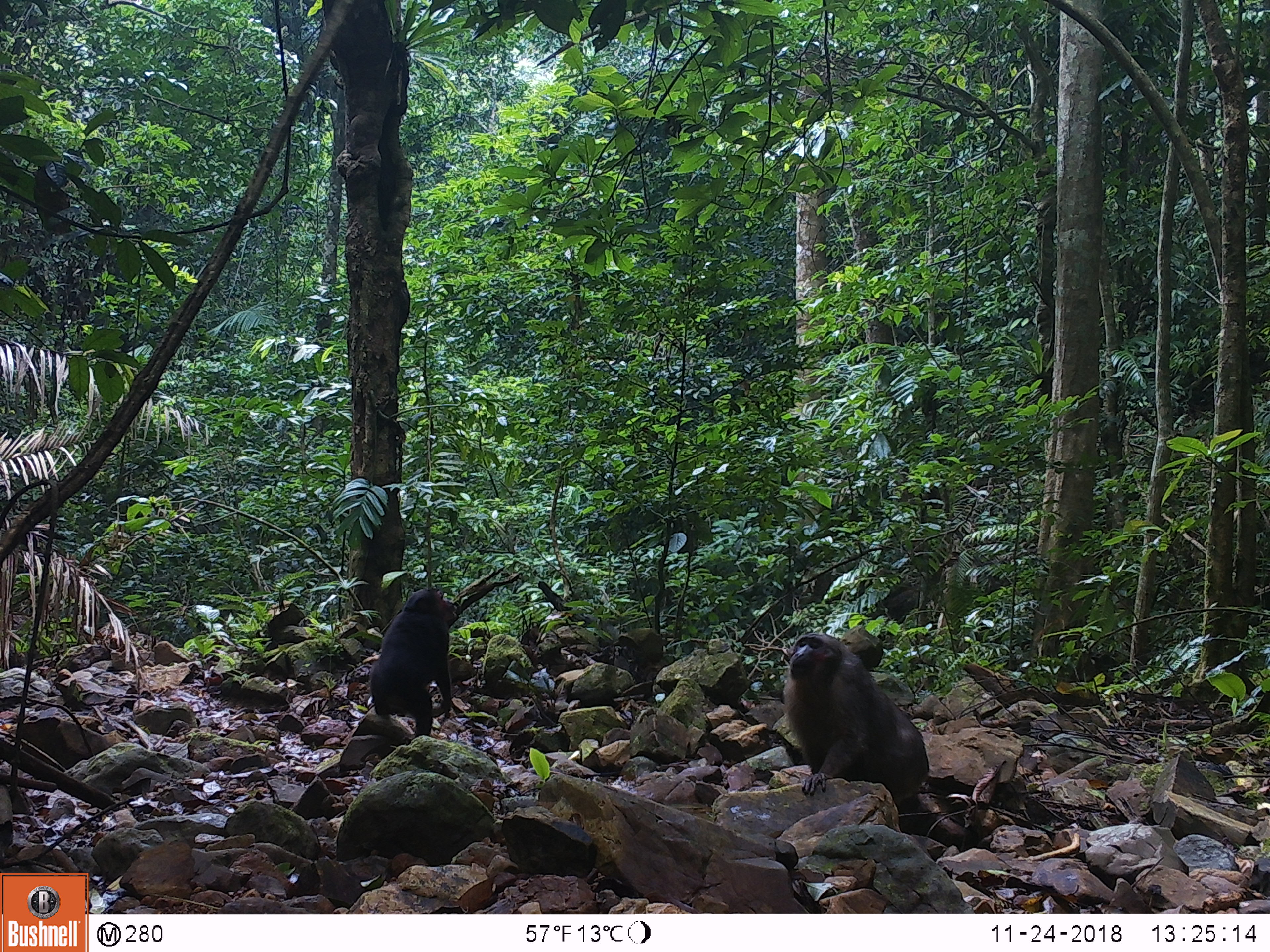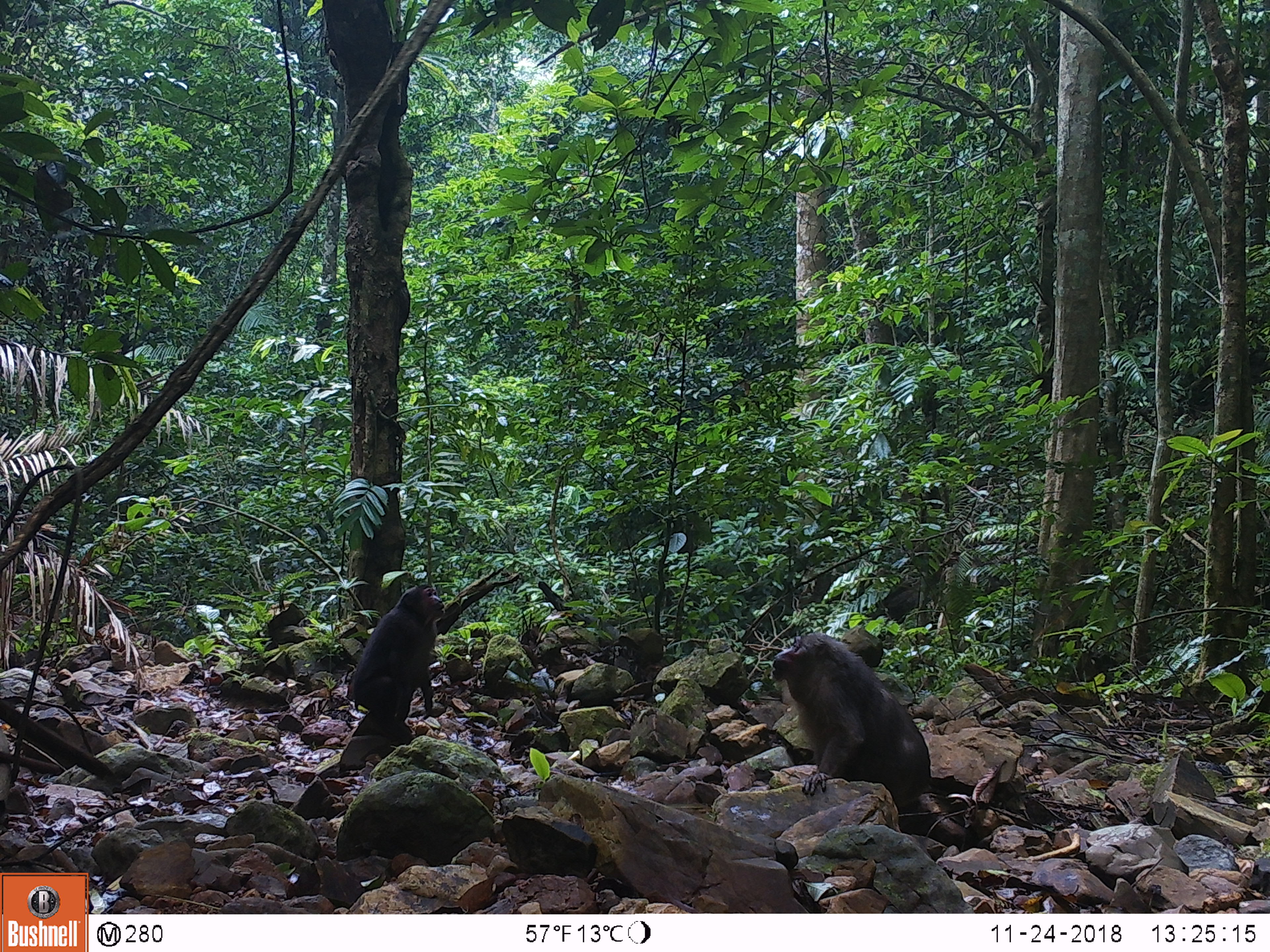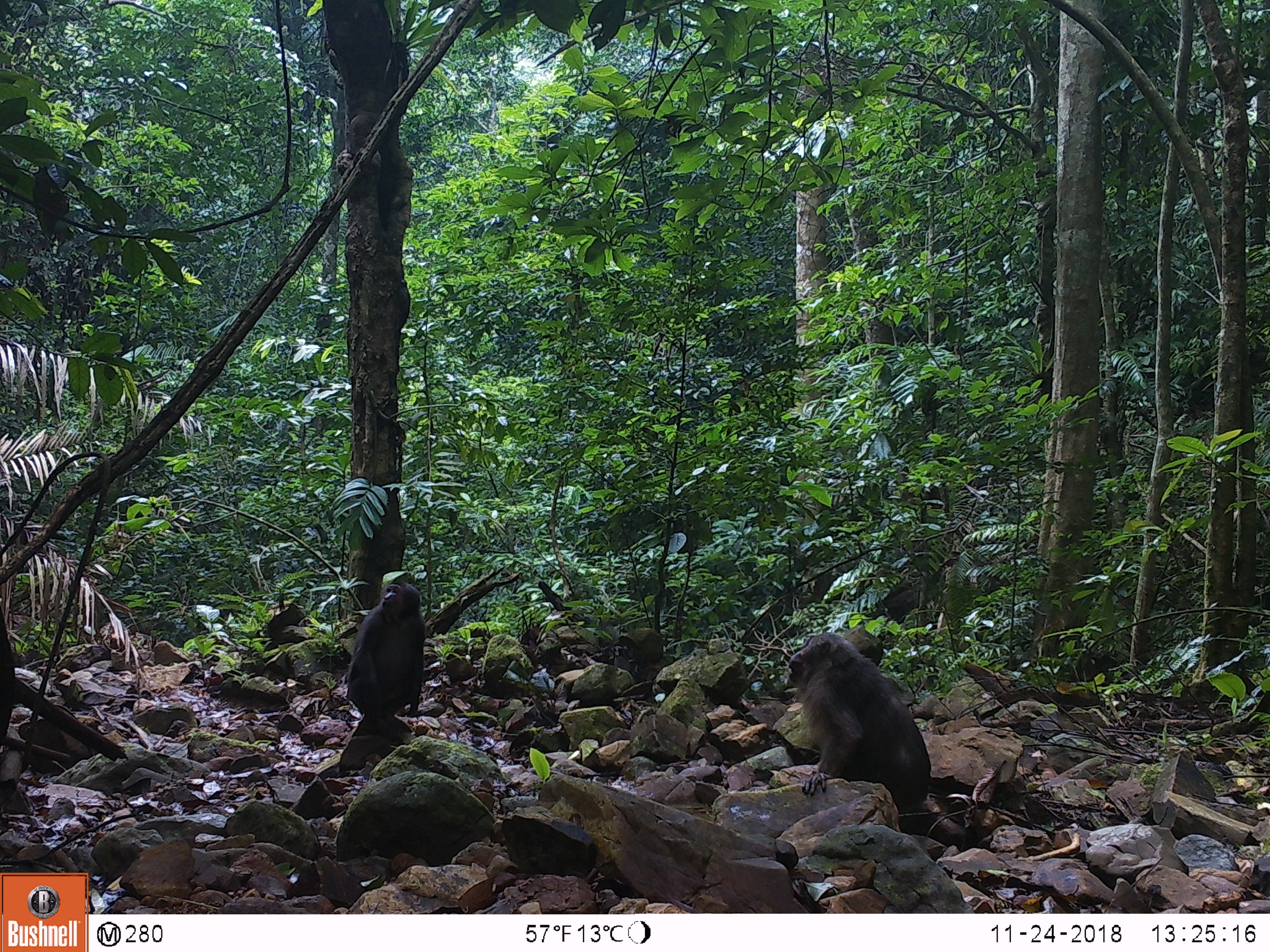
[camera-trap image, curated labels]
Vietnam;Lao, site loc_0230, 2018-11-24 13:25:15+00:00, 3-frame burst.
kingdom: Animalia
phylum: Chordata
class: Mammalia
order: Primates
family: Cercopithecidae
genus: Macaca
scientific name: Macaca arctoides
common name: stump-tailed macaque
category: stump tailed macaque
Stump tailed macaque (stump-tailed macaque) (Macaca arctoides). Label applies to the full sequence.